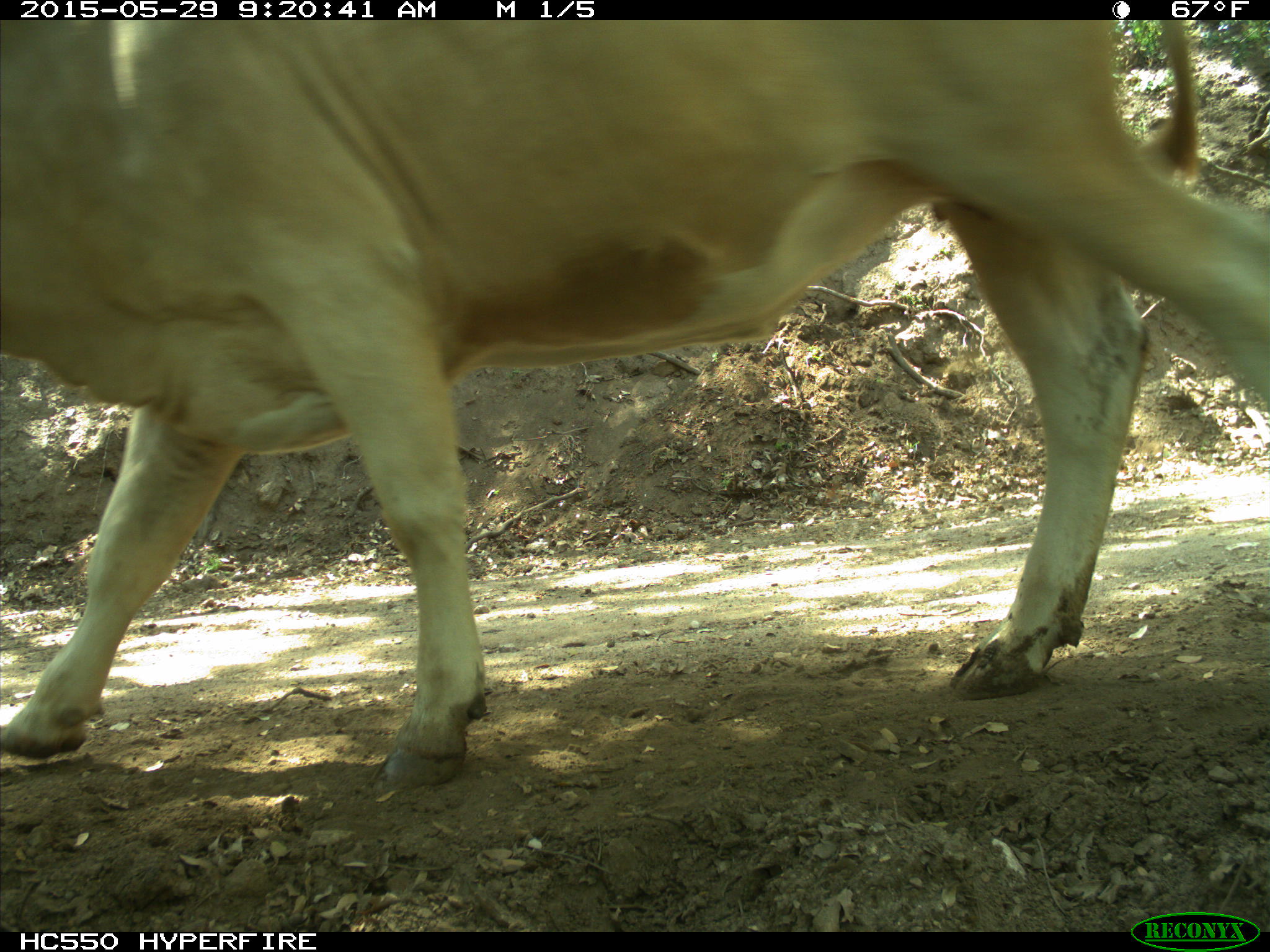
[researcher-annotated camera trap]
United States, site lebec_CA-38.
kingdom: Animalia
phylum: Chordata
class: Mammalia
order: Artiodactyla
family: Bovidae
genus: Bos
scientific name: Bos taurus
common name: domestic cow